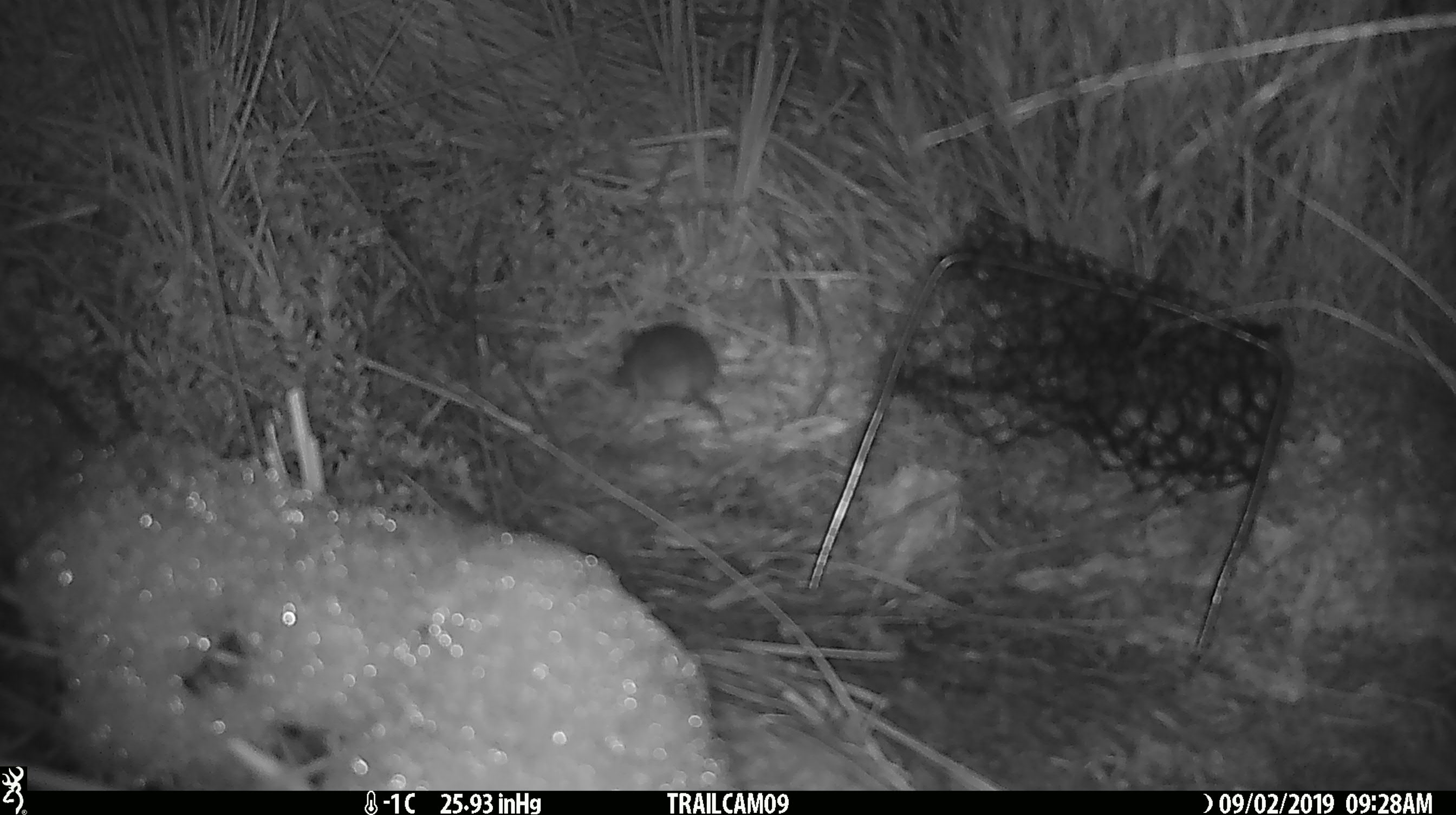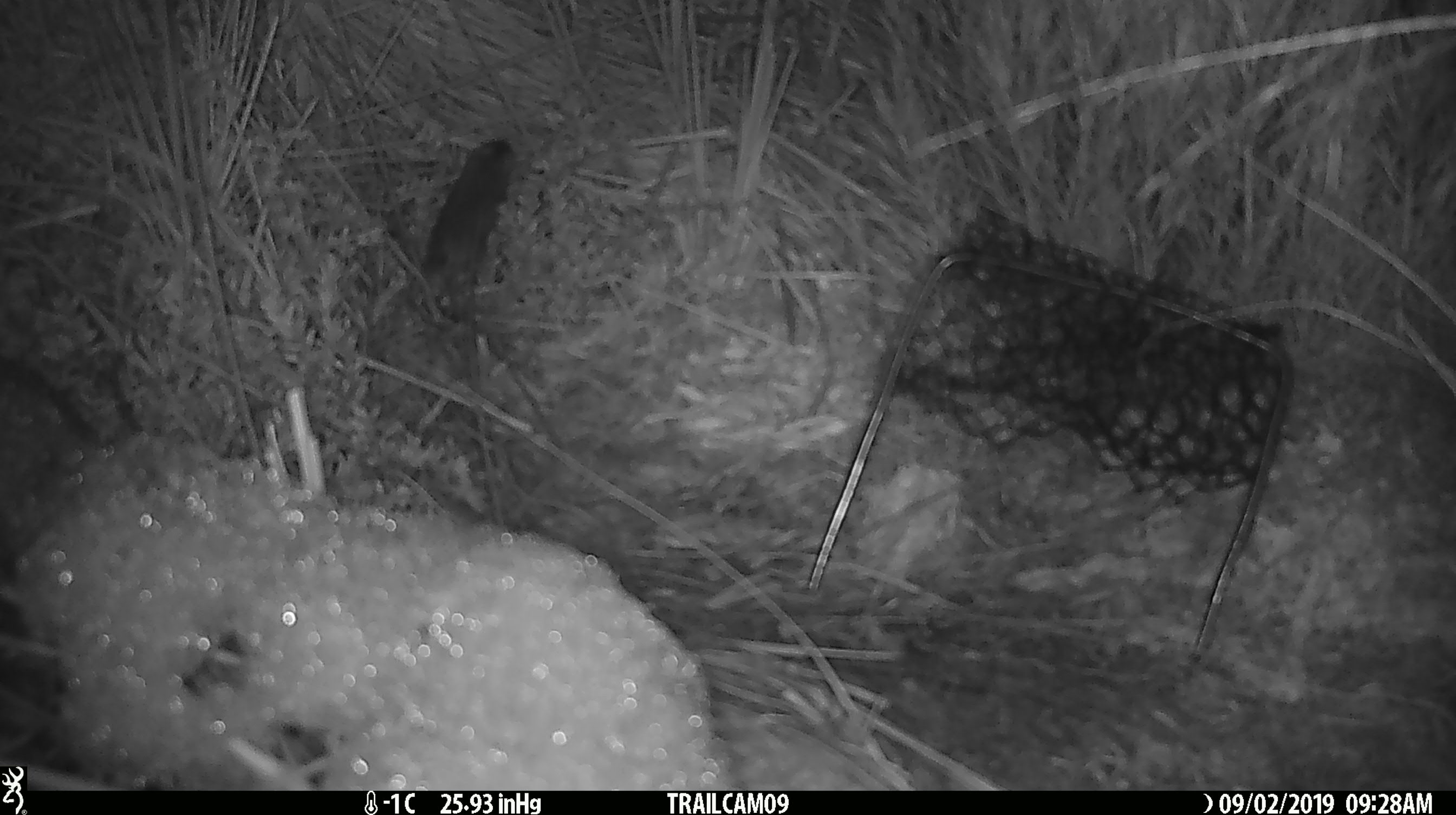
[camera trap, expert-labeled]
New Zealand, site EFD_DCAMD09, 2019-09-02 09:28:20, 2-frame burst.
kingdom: Animalia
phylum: Chordata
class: Mammalia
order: Rodentia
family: Muridae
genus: Mus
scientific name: Mus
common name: mouse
Mouse (Mus).